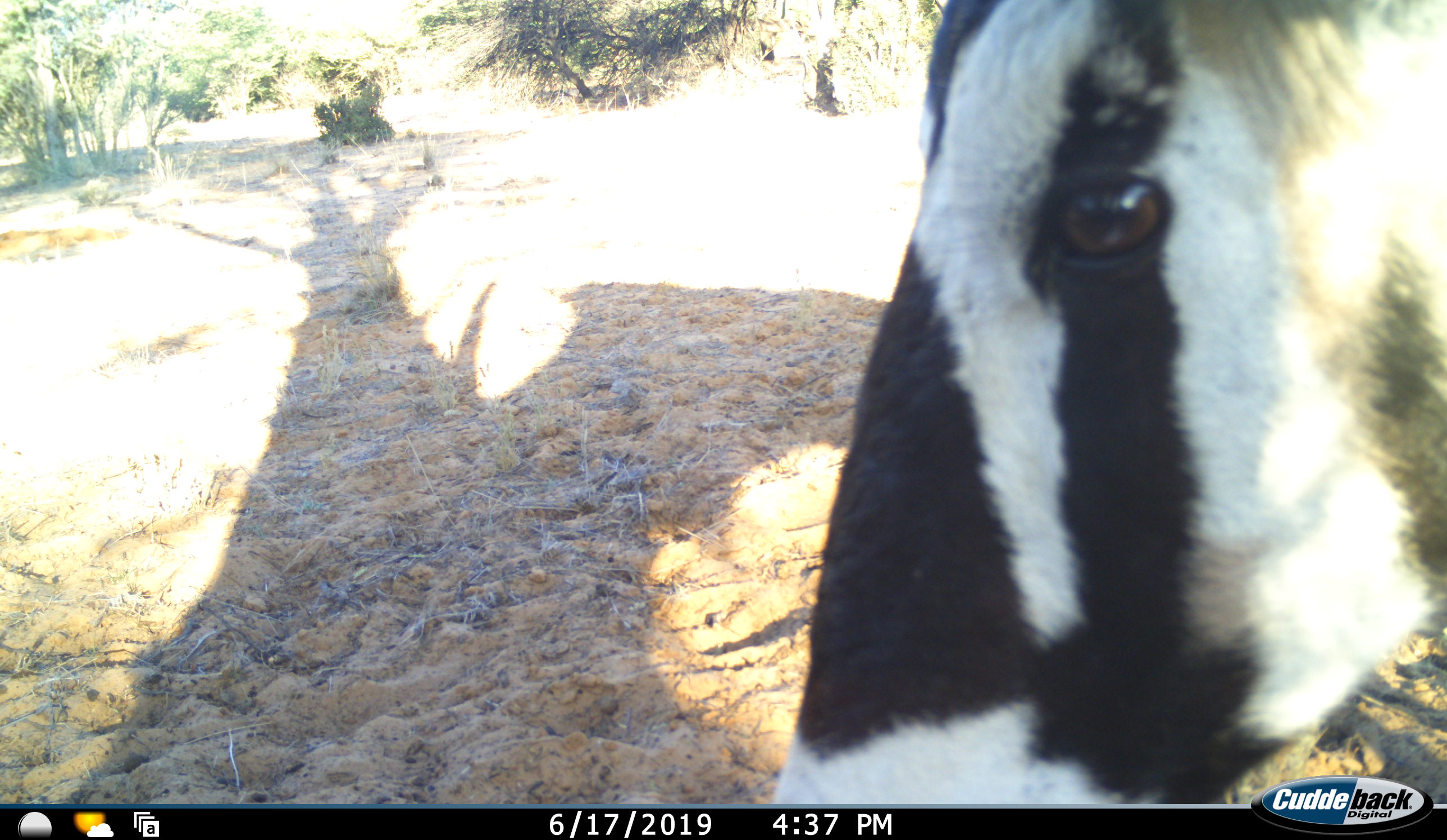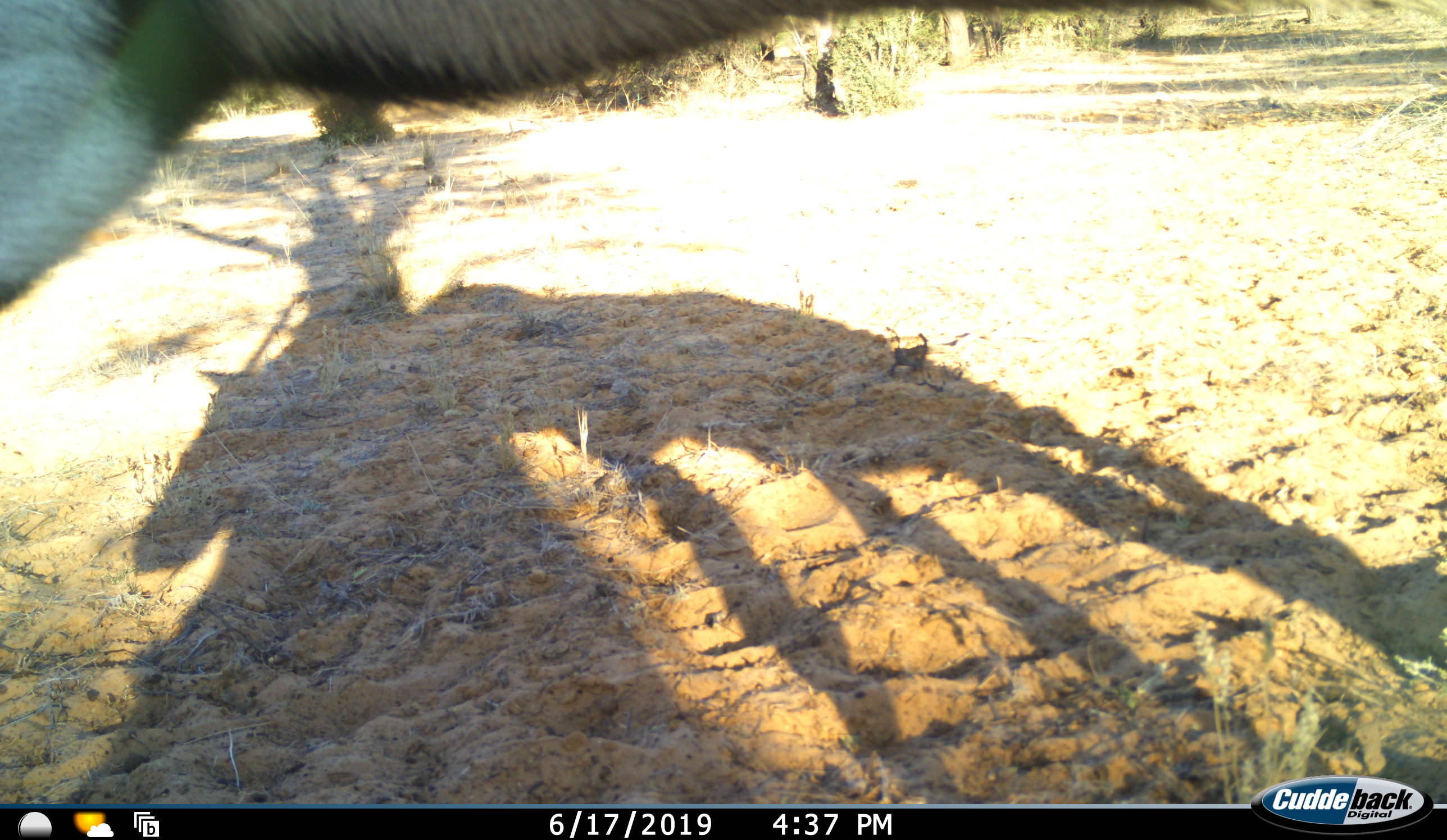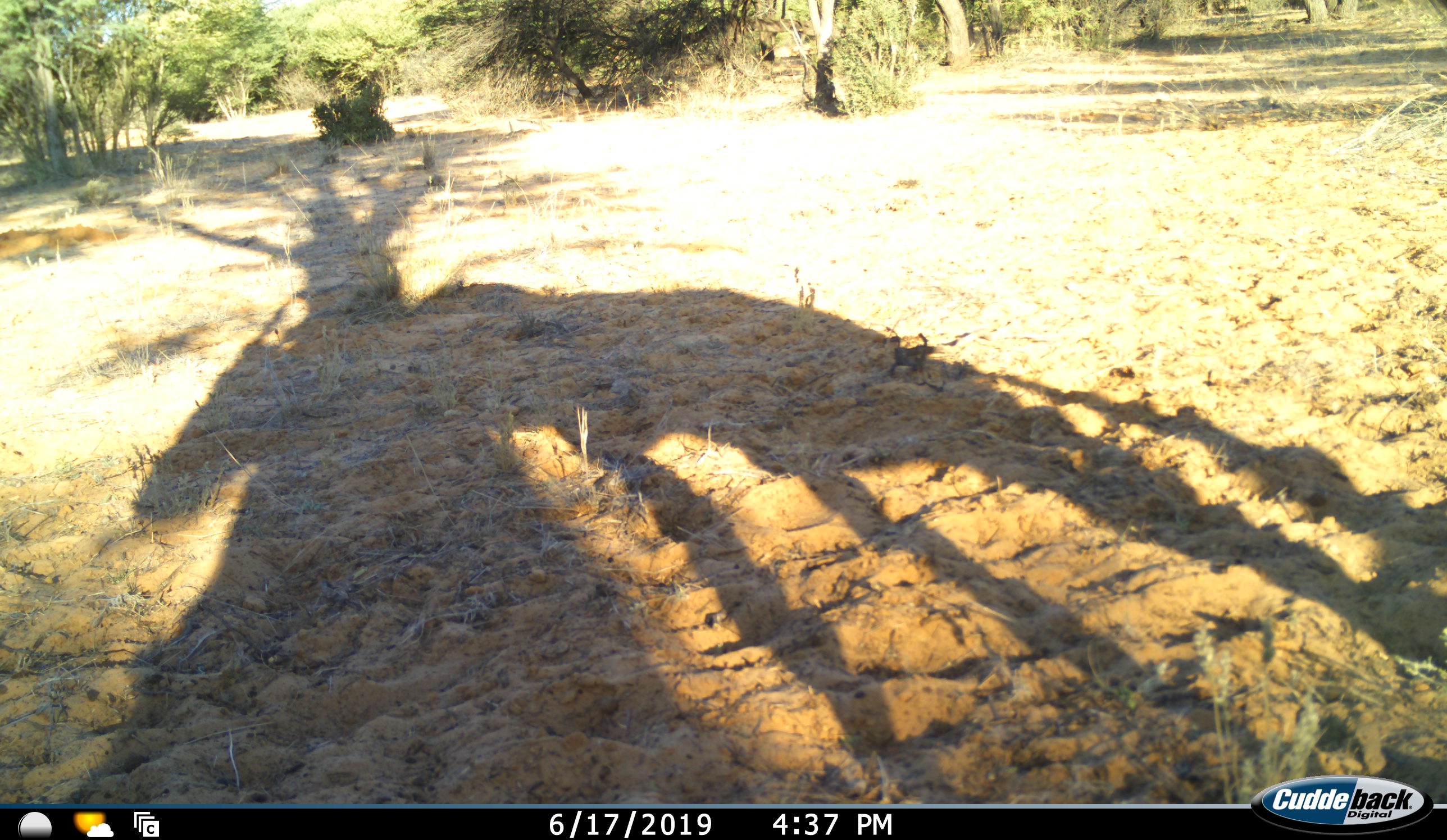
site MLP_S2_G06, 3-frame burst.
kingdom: Animalia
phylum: Chordata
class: Mammalia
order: Artiodactyla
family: Bovidae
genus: Oryx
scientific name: Oryx gazella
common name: gemsbok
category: oryx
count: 1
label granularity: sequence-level